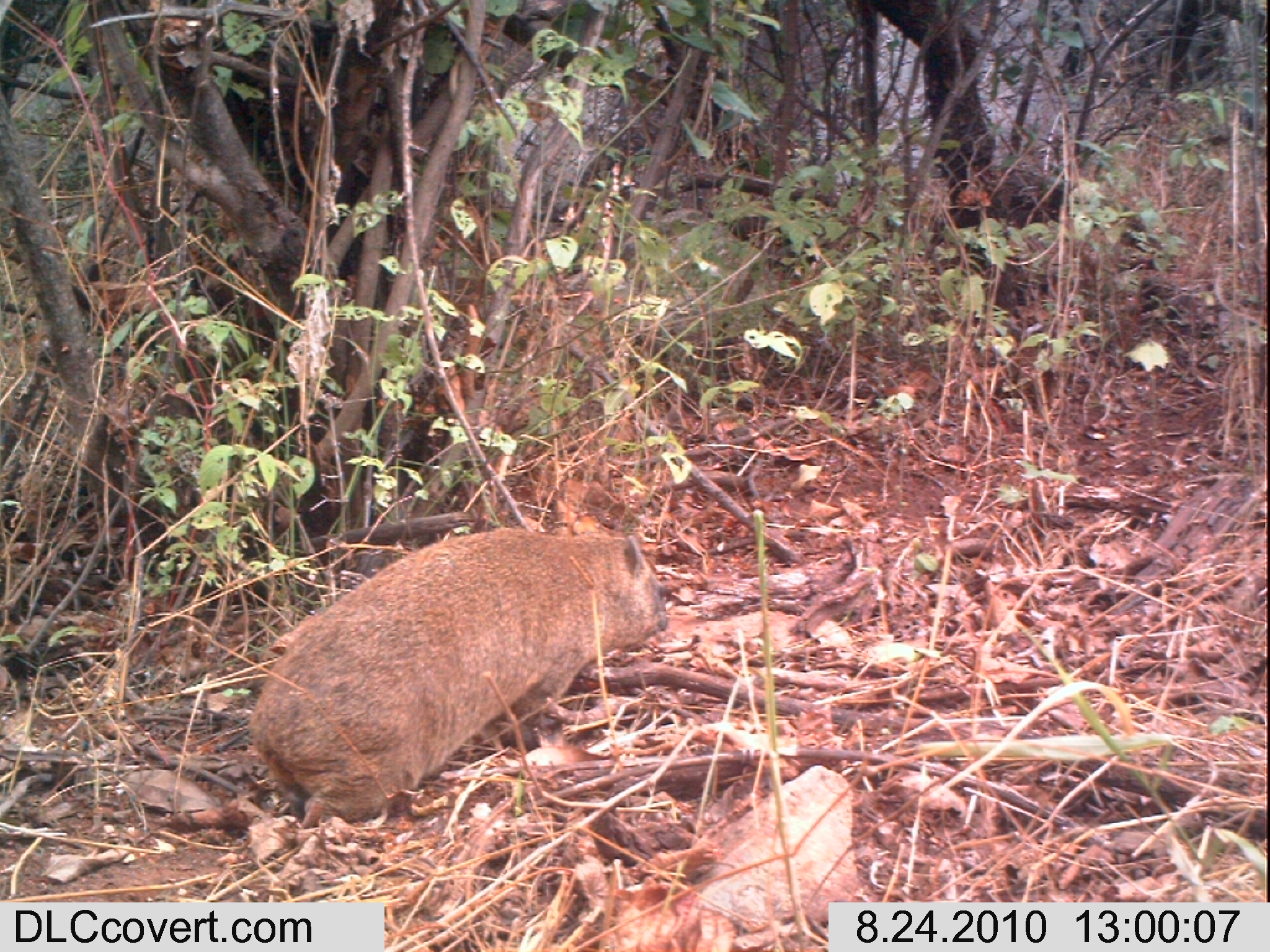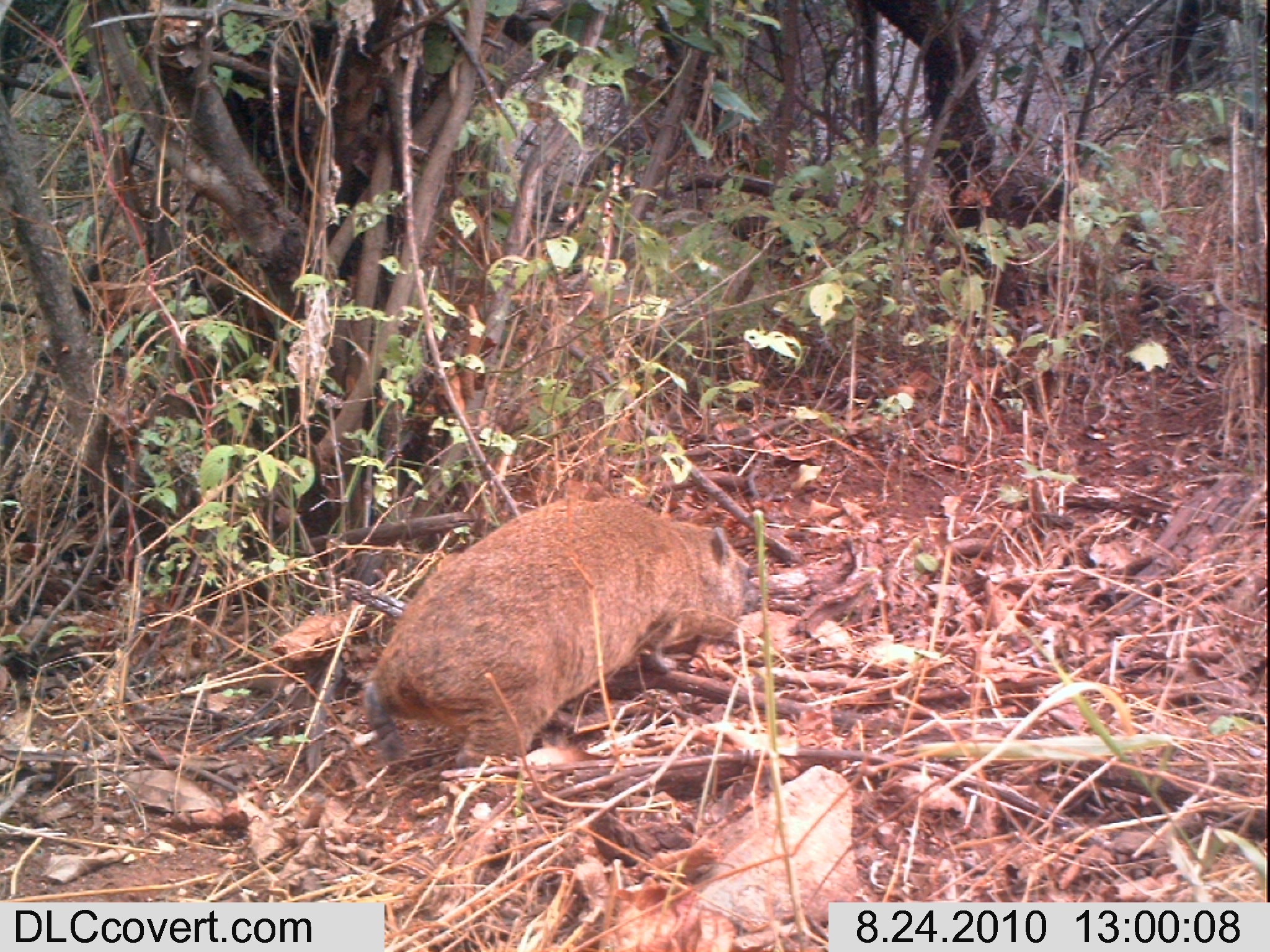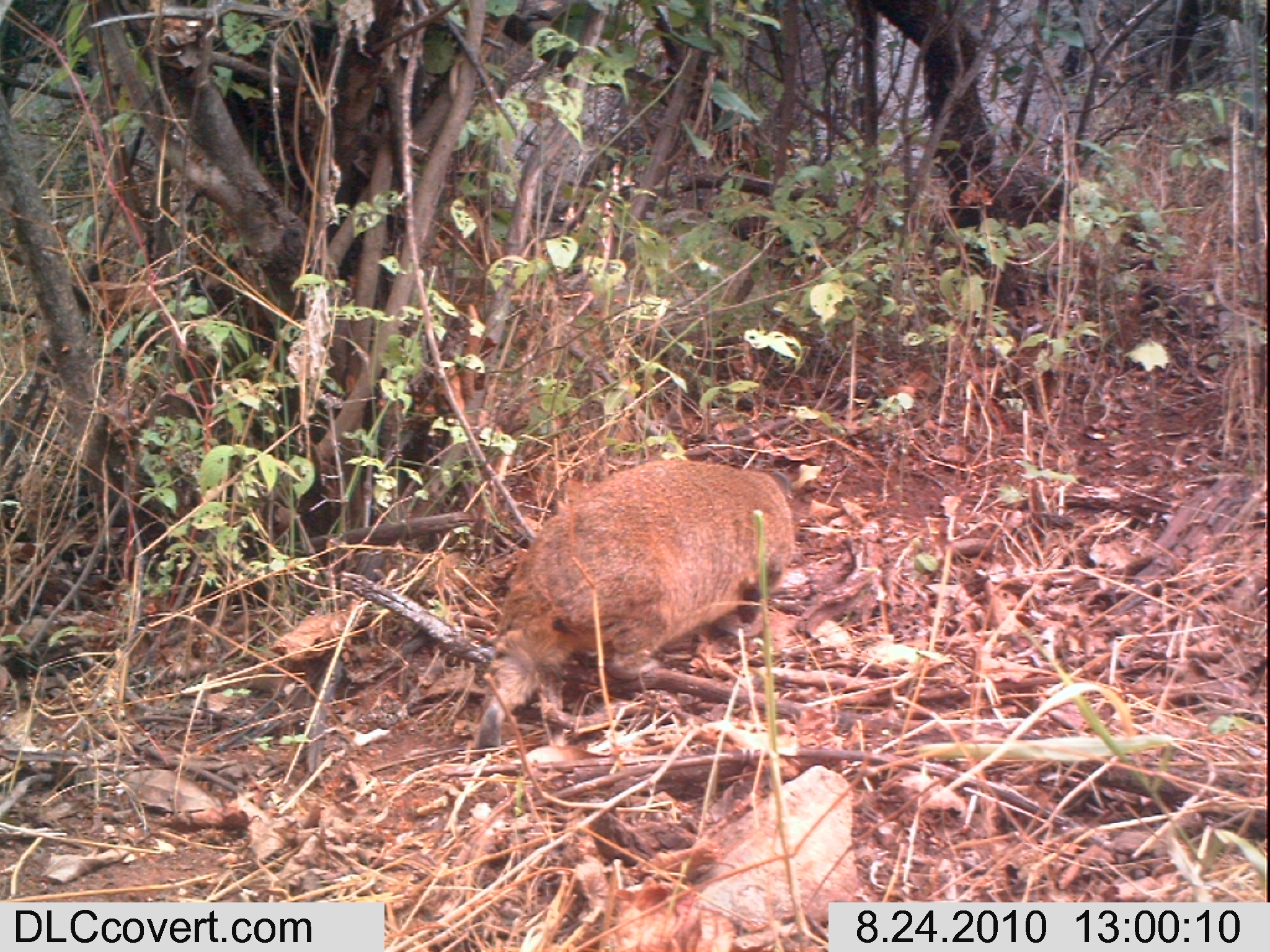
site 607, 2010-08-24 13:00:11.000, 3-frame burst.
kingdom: Animalia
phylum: Chordata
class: Mammalia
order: Hyracoidea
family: Procaviidae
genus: Heterohyrax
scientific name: Heterohyrax brucei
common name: yellow-spotted rock hyrax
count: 1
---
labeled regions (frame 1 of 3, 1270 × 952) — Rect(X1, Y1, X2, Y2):
heterohyrax brucei: Rect(245, 526, 667, 824)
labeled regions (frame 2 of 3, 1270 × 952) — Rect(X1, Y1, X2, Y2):
heterohyrax brucei: Rect(363, 496, 761, 769)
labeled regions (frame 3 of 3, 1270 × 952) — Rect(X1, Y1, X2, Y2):
heterohyrax brucei: Rect(471, 456, 796, 750)